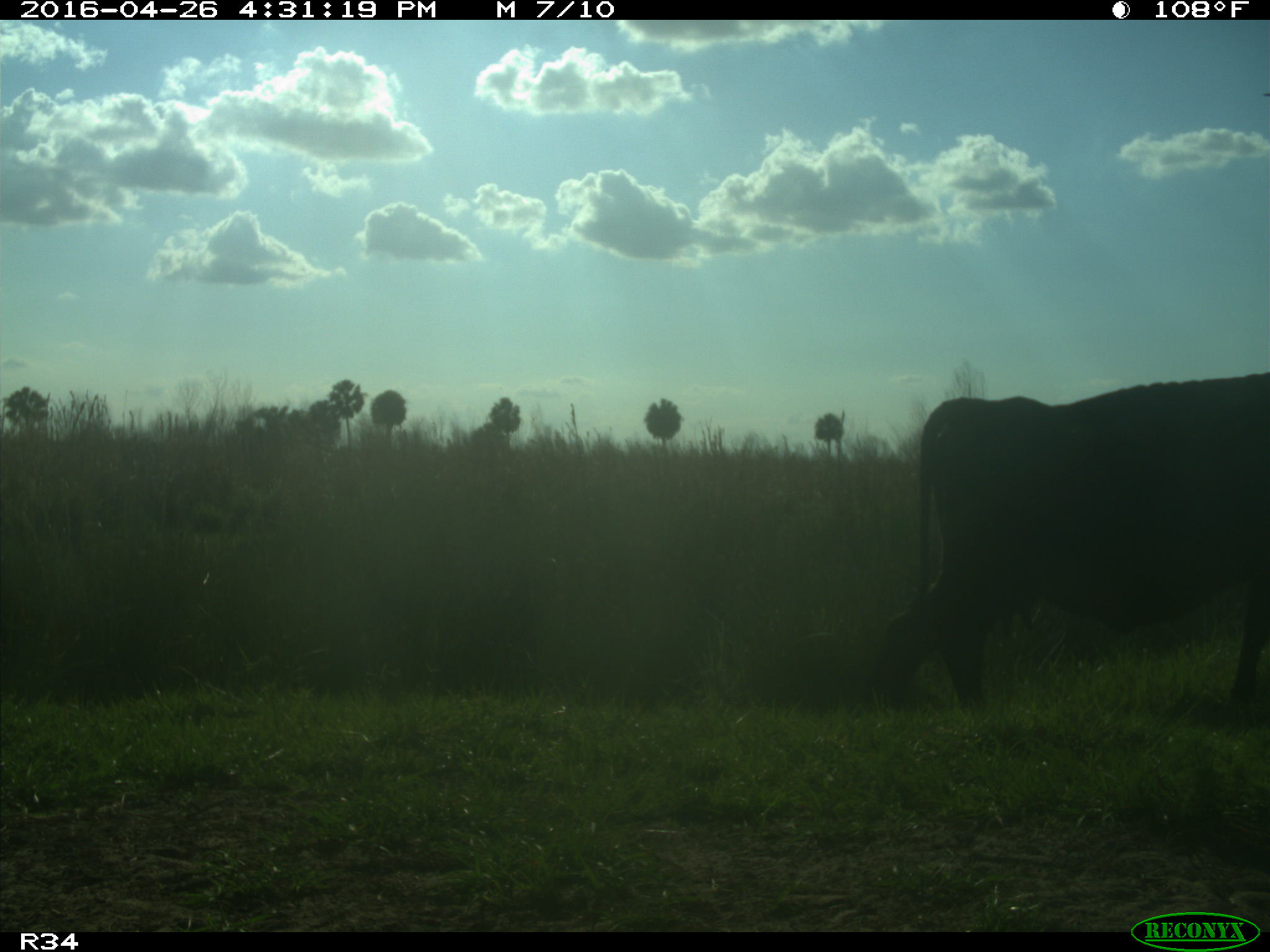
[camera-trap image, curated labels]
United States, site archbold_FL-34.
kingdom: Animalia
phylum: Chordata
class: Mammalia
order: Artiodactyla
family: Bovidae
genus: Bos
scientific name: Bos taurus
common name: domestic cow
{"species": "Bos taurus (domestic cow)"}